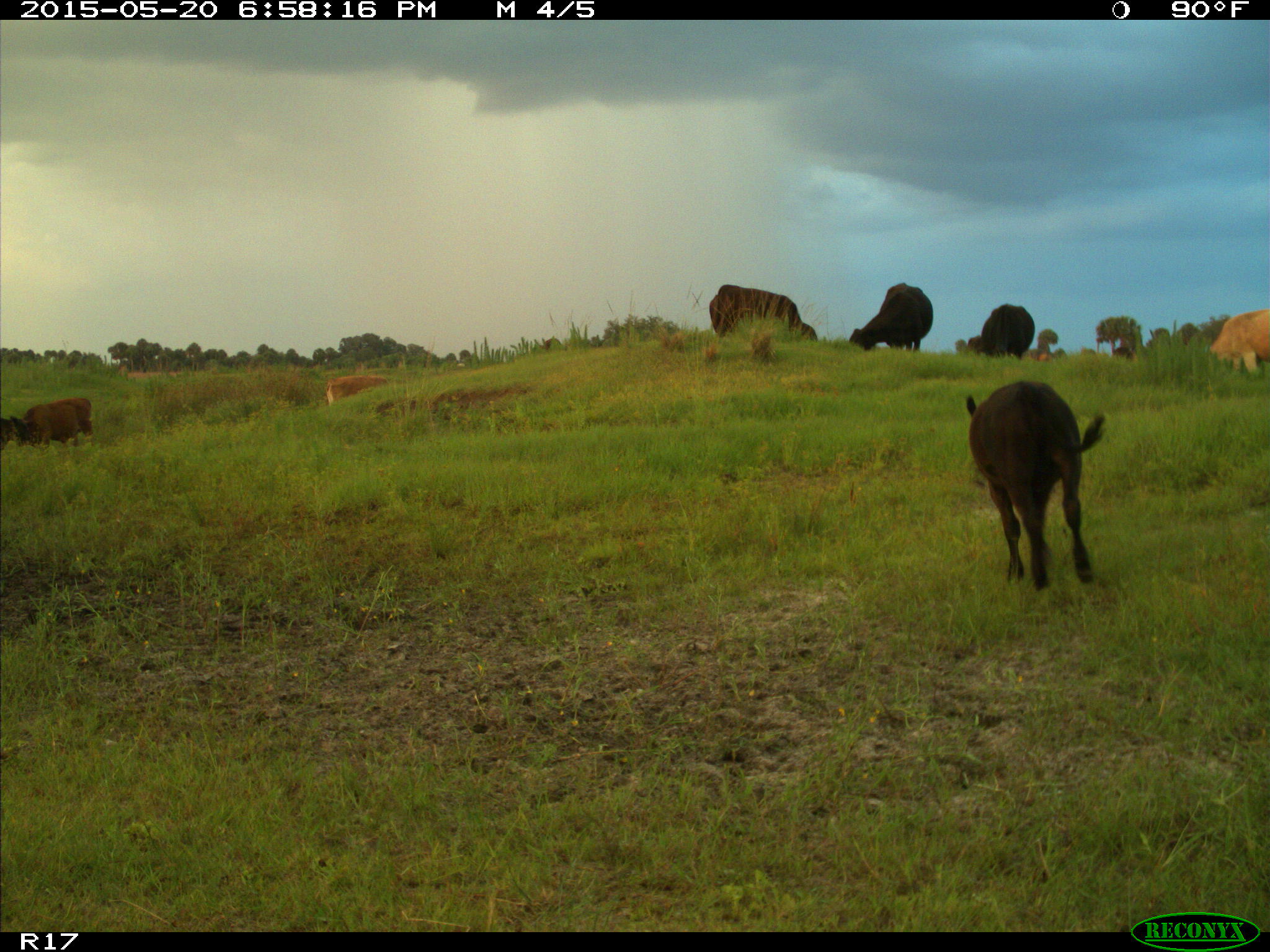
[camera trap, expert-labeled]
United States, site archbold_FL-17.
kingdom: Animalia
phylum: Chordata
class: Mammalia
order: Artiodactyla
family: Bovidae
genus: Bos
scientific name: Bos taurus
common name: domestic cow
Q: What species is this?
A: Bos taurus (domestic cow).